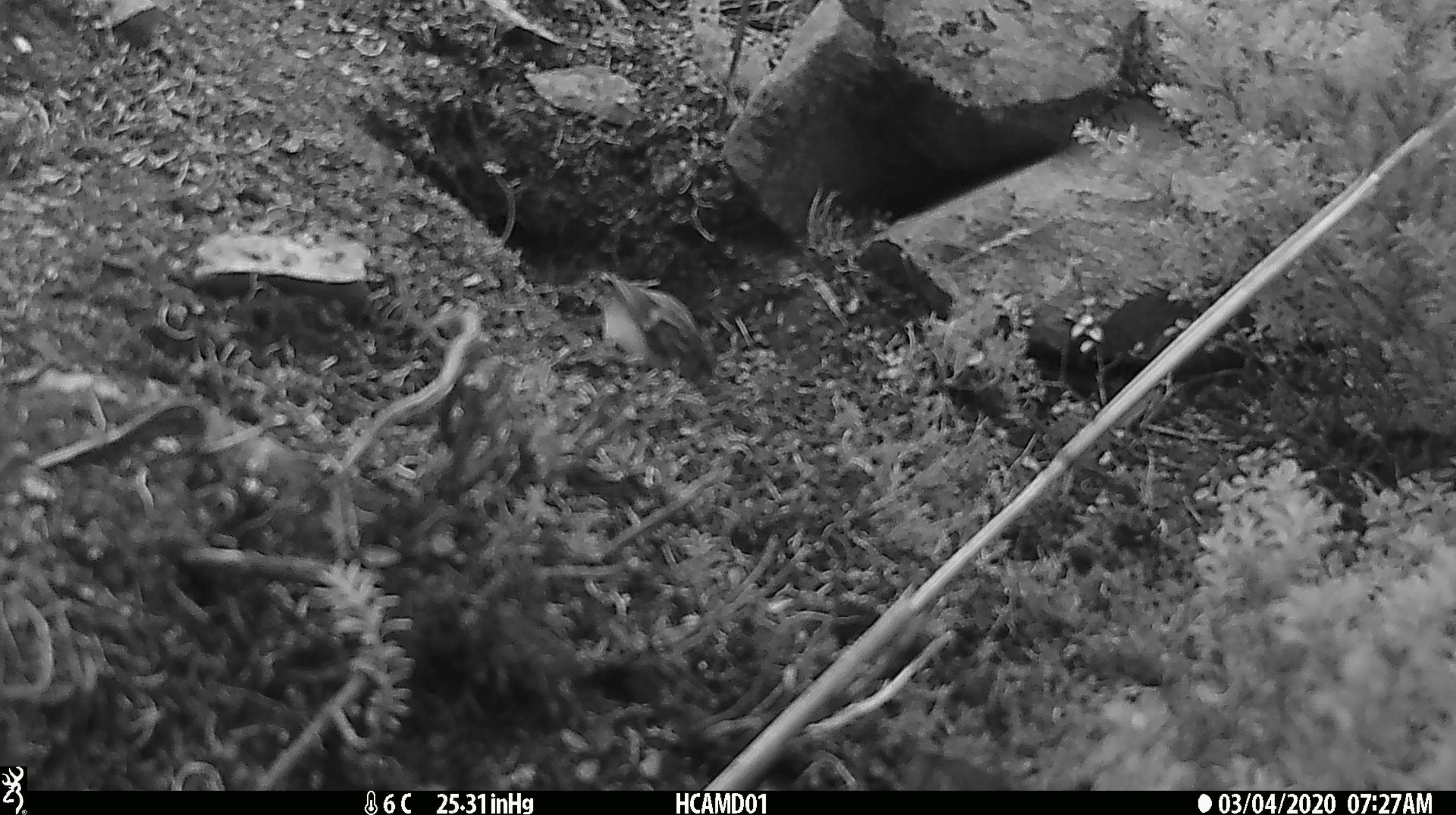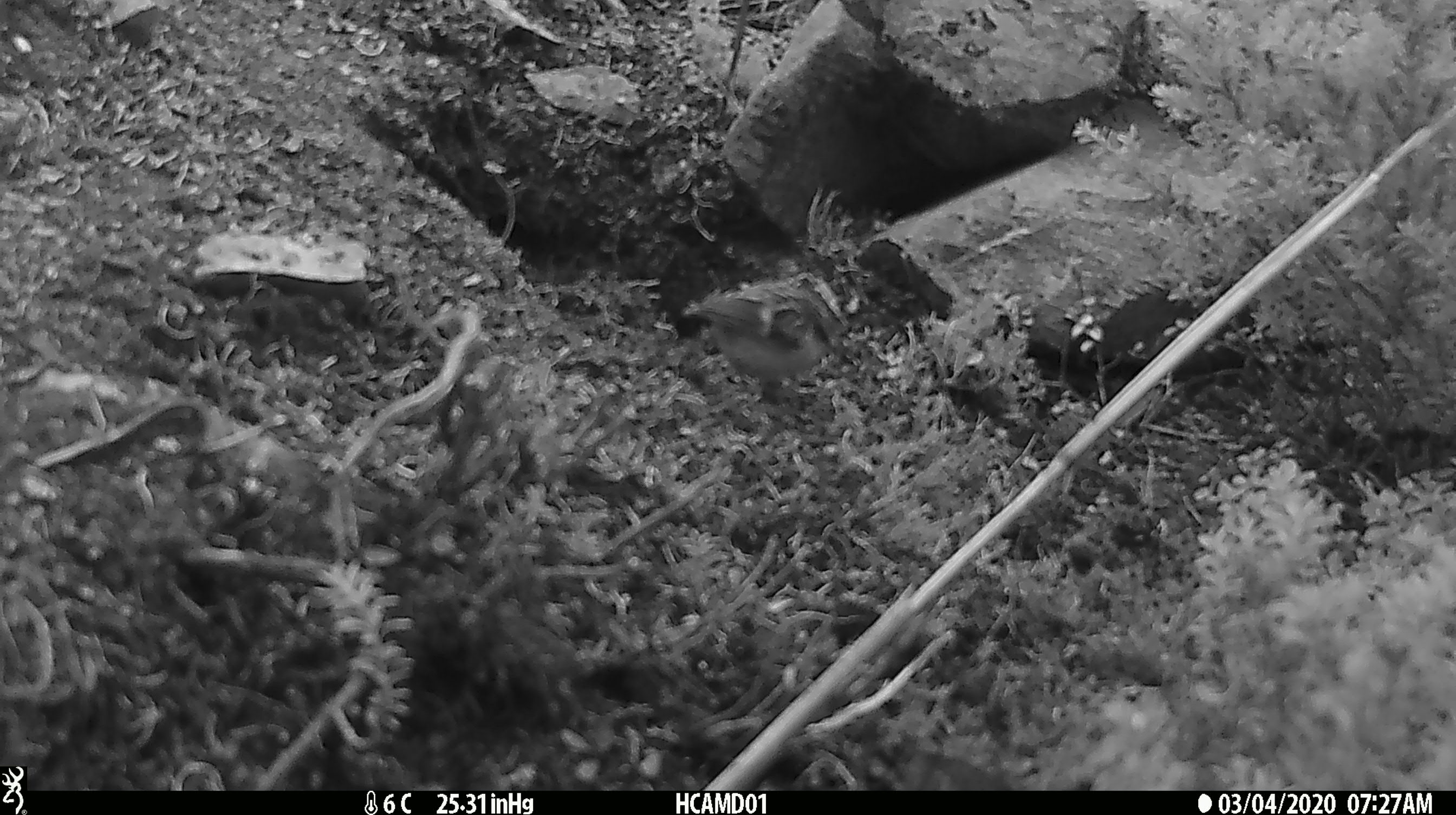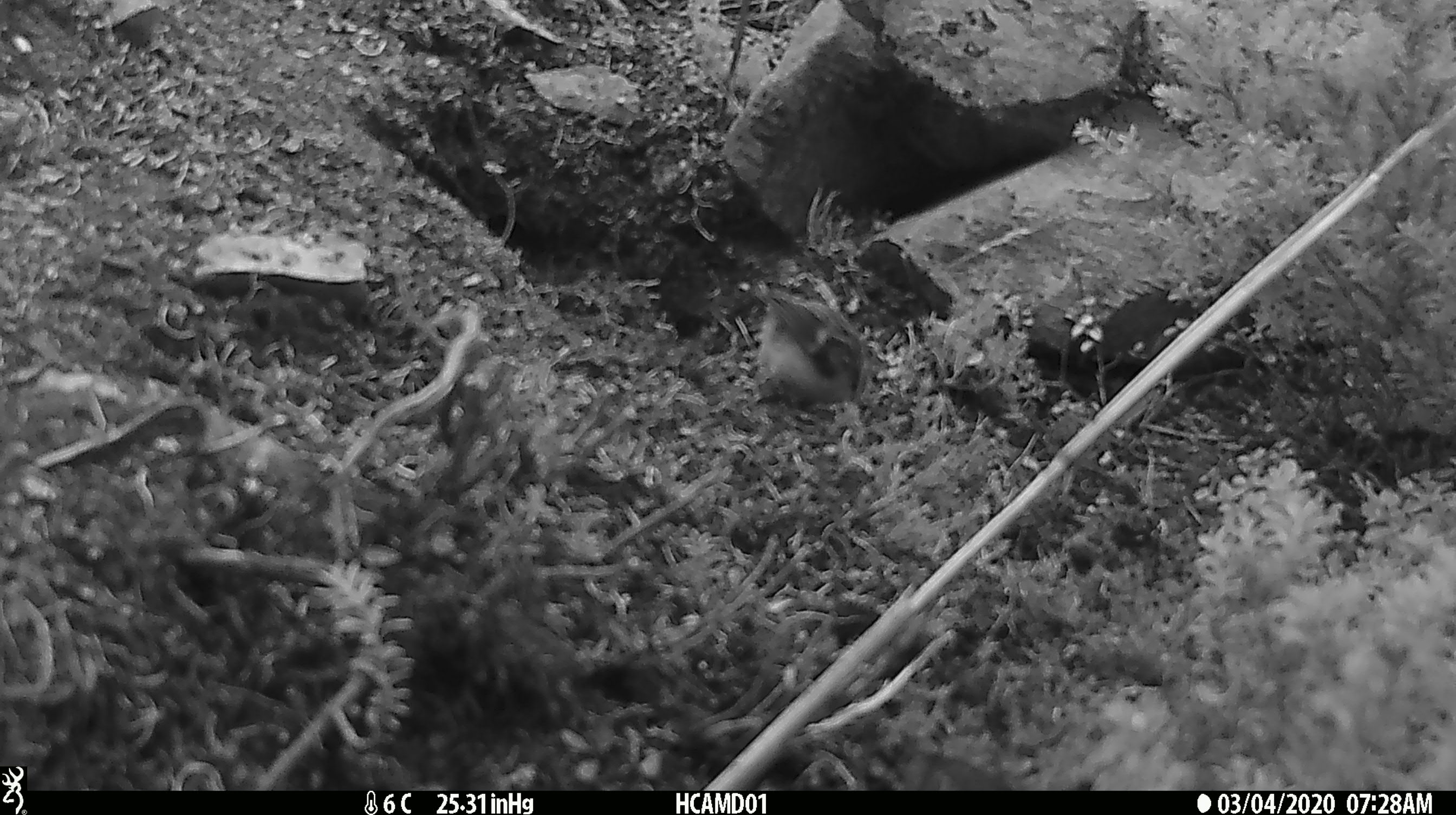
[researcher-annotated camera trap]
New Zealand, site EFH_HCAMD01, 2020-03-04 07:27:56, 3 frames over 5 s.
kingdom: Animalia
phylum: Chordata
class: Aves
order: Passeriformes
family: Acanthisittidae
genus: Acanthisitta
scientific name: Acanthisitta chloris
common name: rifleman